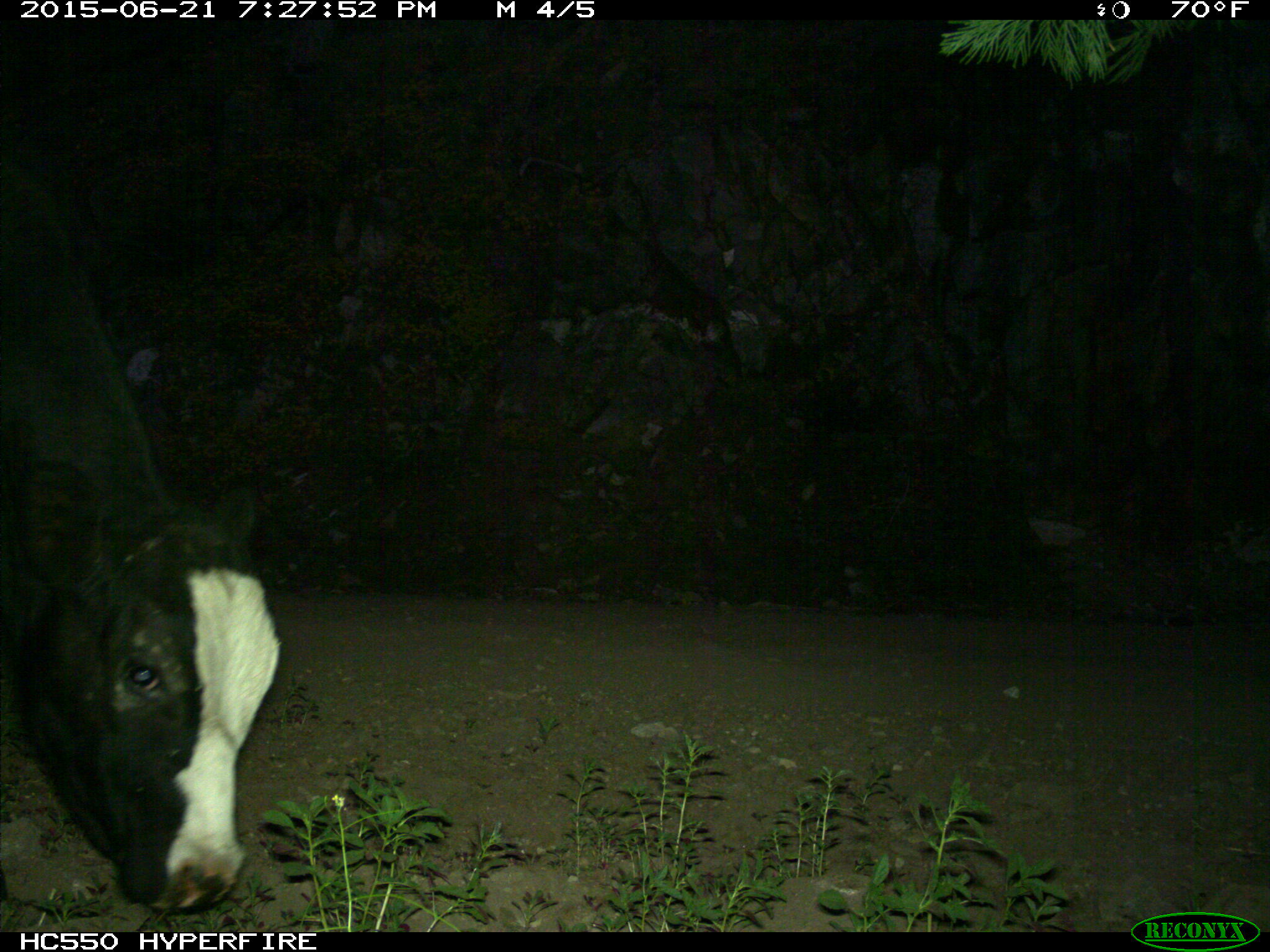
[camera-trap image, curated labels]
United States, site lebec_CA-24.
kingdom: Animalia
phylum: Chordata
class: Mammalia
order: Artiodactyla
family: Bovidae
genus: Bos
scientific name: Bos taurus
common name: domestic cow